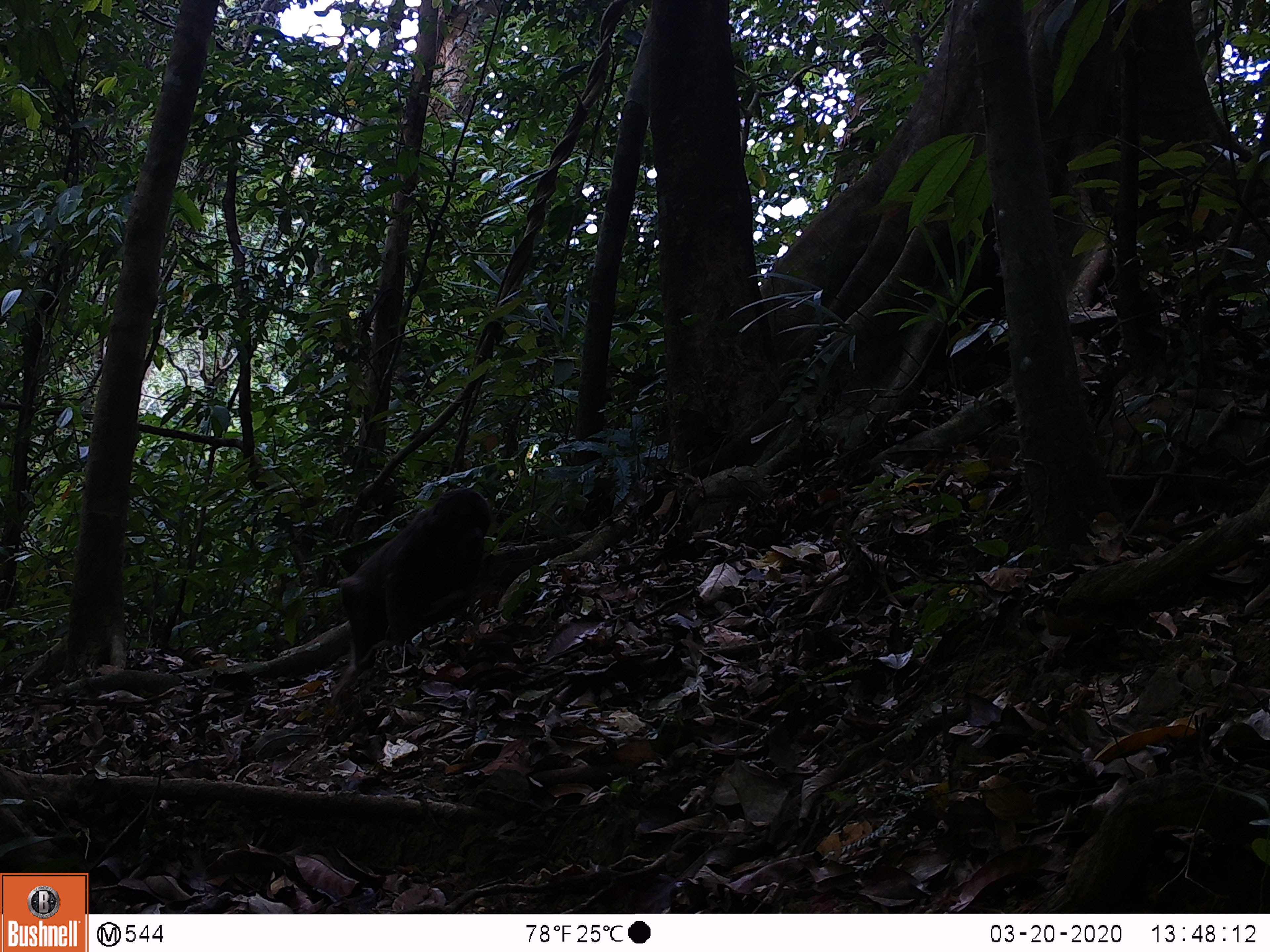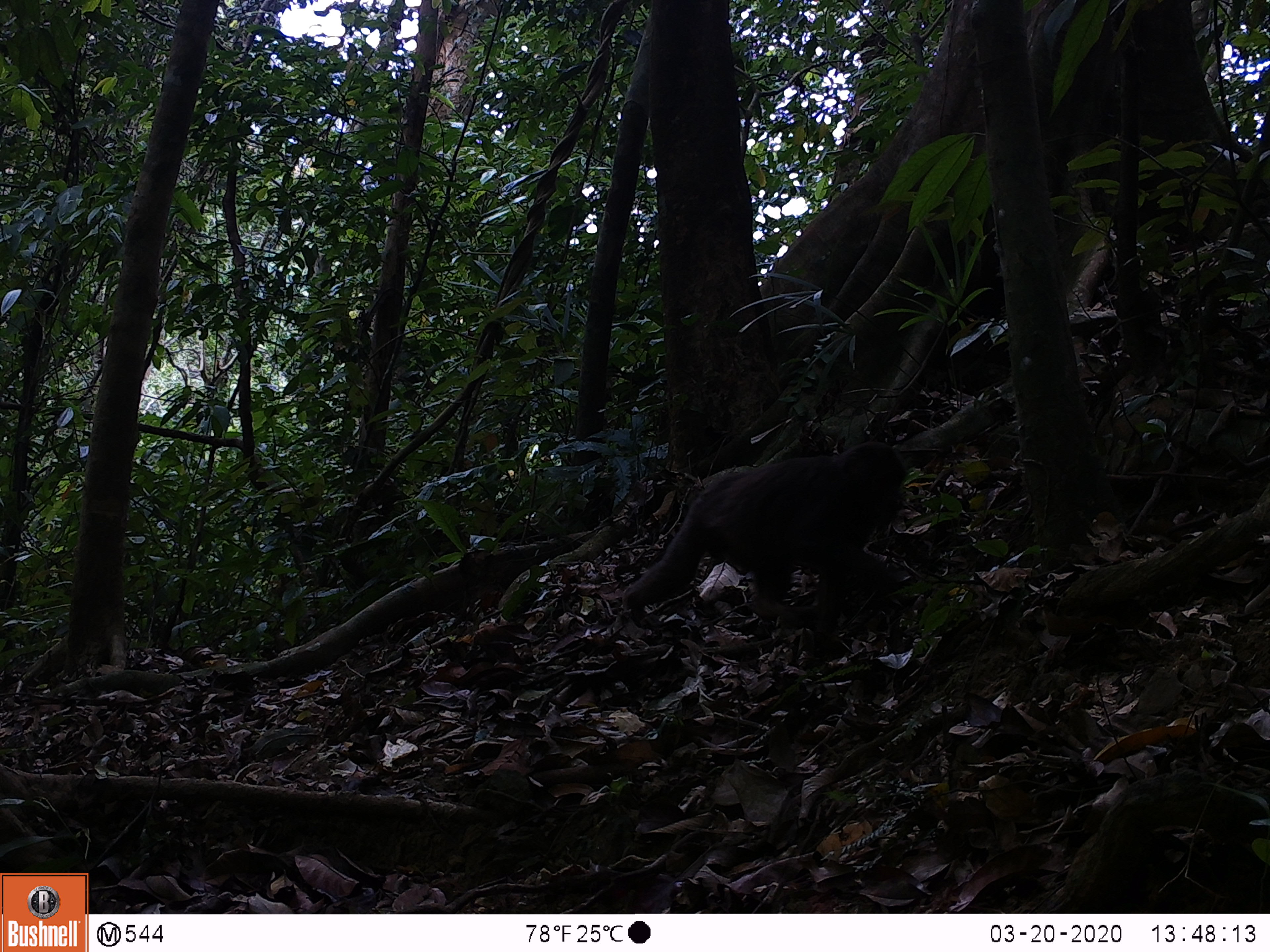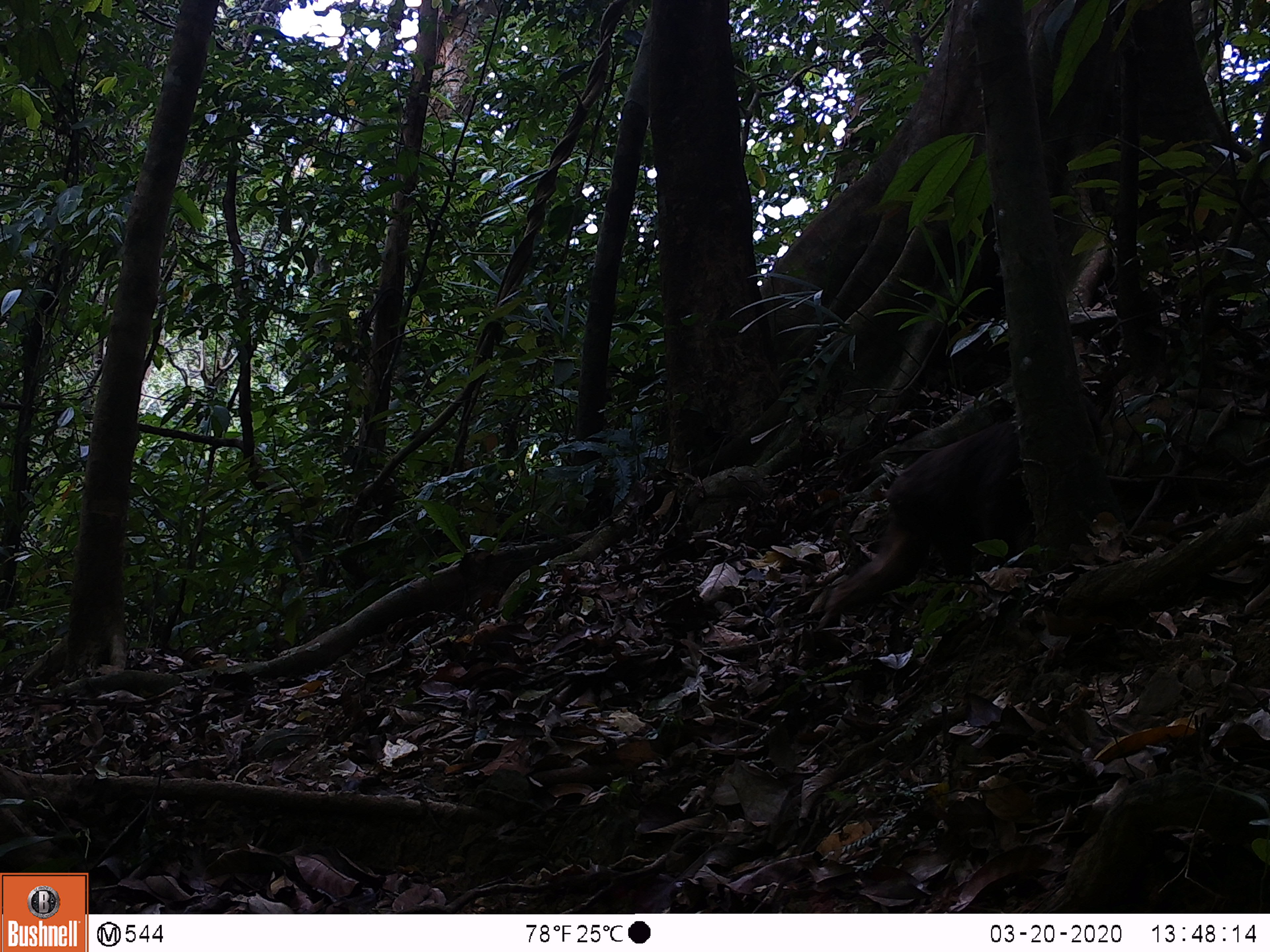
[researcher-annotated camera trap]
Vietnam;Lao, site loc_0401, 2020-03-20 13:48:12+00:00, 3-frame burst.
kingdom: Animalia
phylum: Chordata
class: Mammalia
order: Primates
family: Cercopithecidae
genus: Macaca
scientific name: Macaca arctoides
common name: stump-tailed macaque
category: stump tailed macaque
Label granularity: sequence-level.